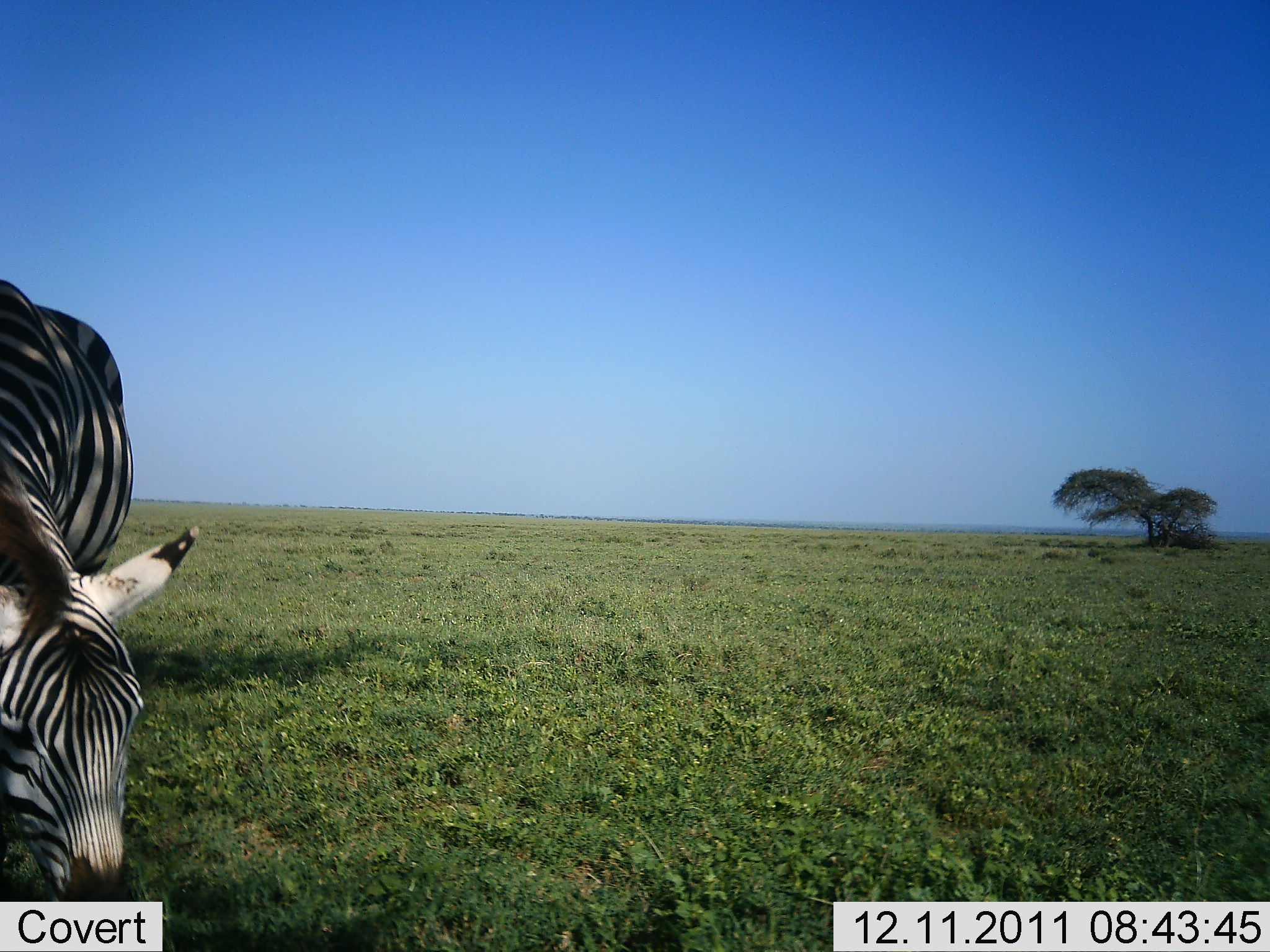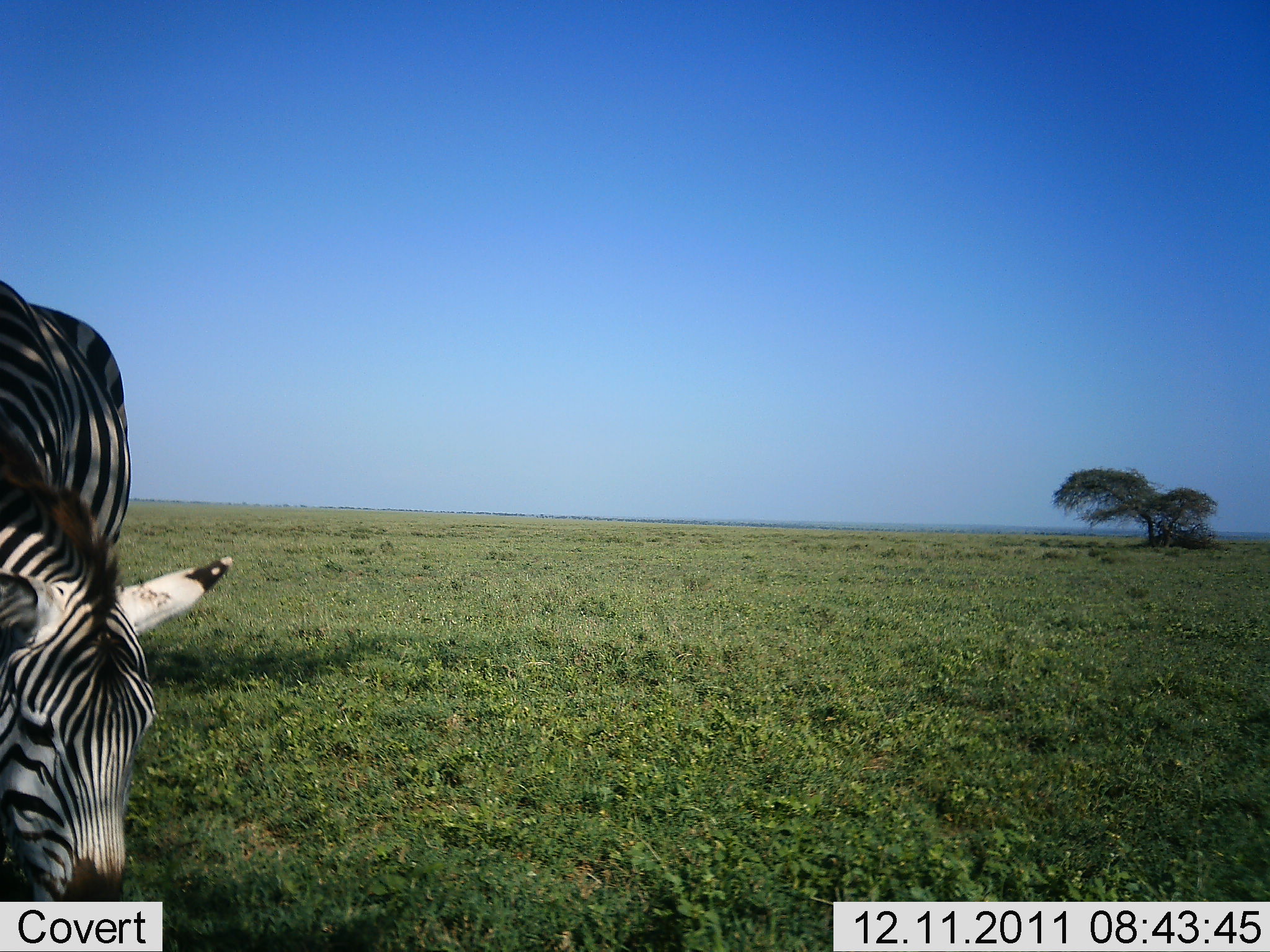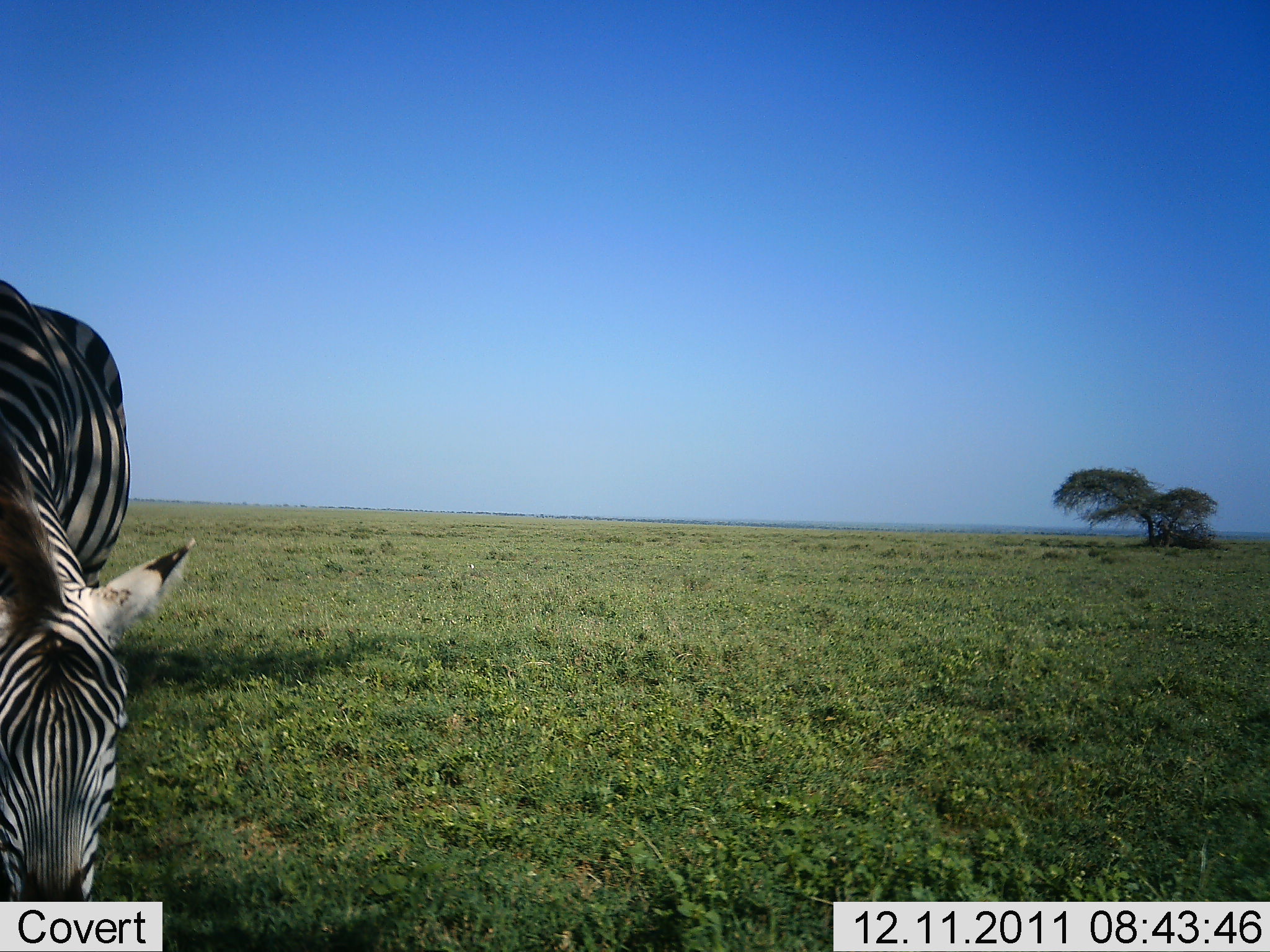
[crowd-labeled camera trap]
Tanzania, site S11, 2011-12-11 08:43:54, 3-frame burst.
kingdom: Animalia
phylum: Chordata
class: Mammalia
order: Perissodactyla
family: Equidae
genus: Equus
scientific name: Equus quagga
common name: plains zebra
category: zebra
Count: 1.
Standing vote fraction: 0%.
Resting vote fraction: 0%.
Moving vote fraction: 0%.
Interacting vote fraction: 0%.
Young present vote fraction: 0%.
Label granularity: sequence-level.